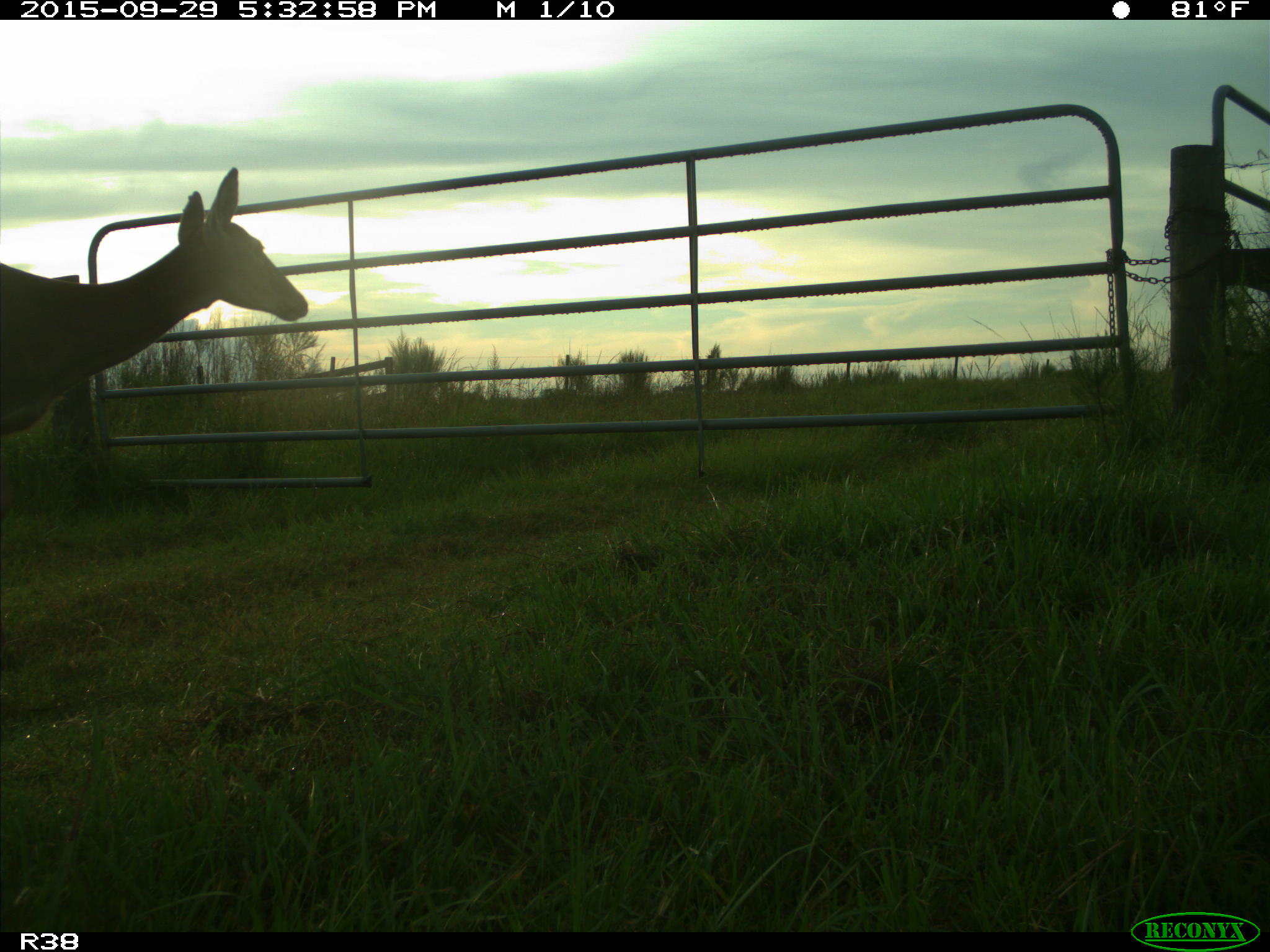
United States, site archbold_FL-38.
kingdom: Animalia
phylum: Chordata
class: Mammalia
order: Artiodactyla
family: Cervidae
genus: Odocoileus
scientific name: Odocoileus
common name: deer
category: unidentified deer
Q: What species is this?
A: Unidentified deer (deer) (Odocoileus).